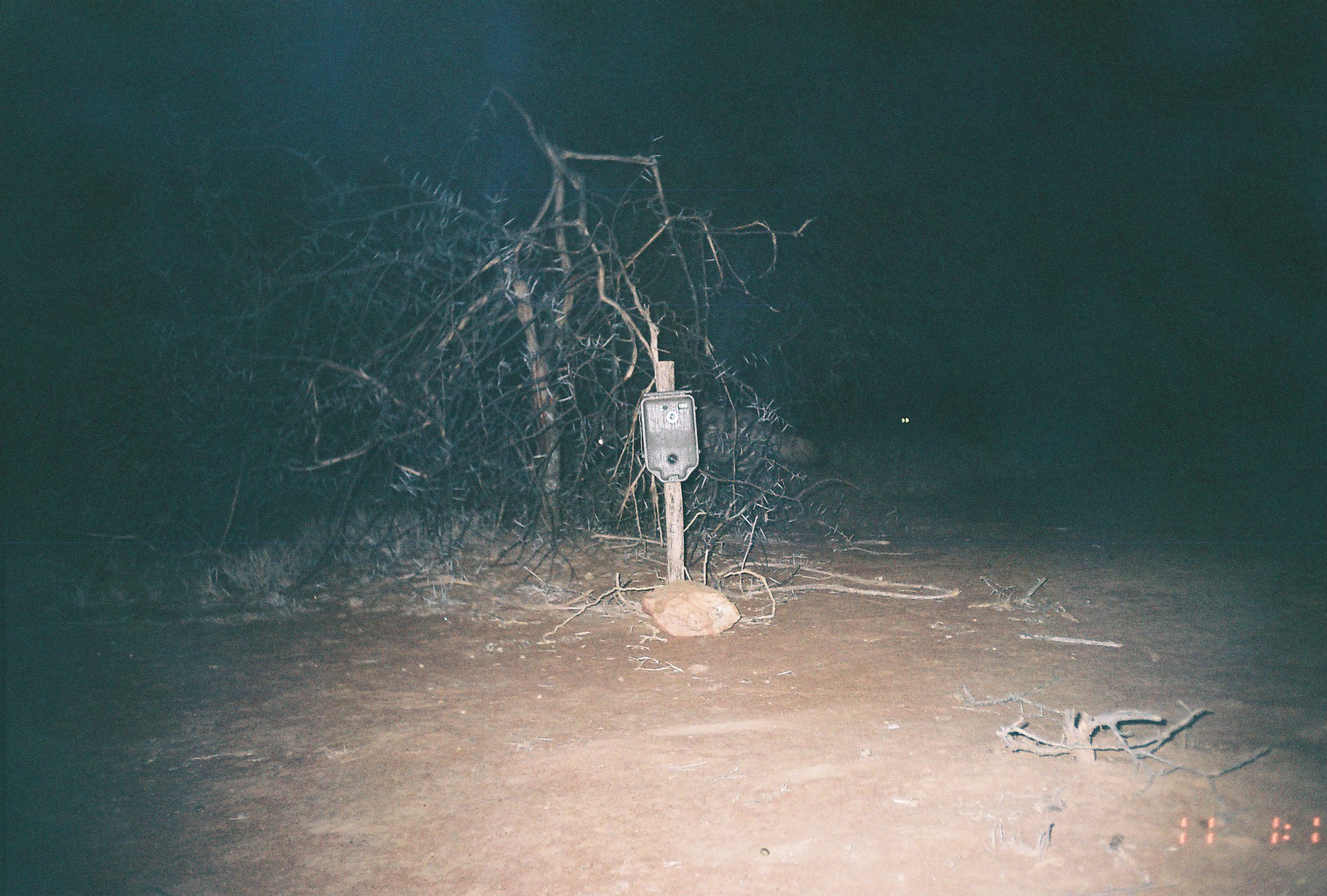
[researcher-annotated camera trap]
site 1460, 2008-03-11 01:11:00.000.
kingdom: Animalia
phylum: Chordata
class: Mammalia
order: Carnivora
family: Hyaenidae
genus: Hyaena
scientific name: Hyaena hyaena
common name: striped hyena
Hyaena hyaena (striped hyena), count 2.